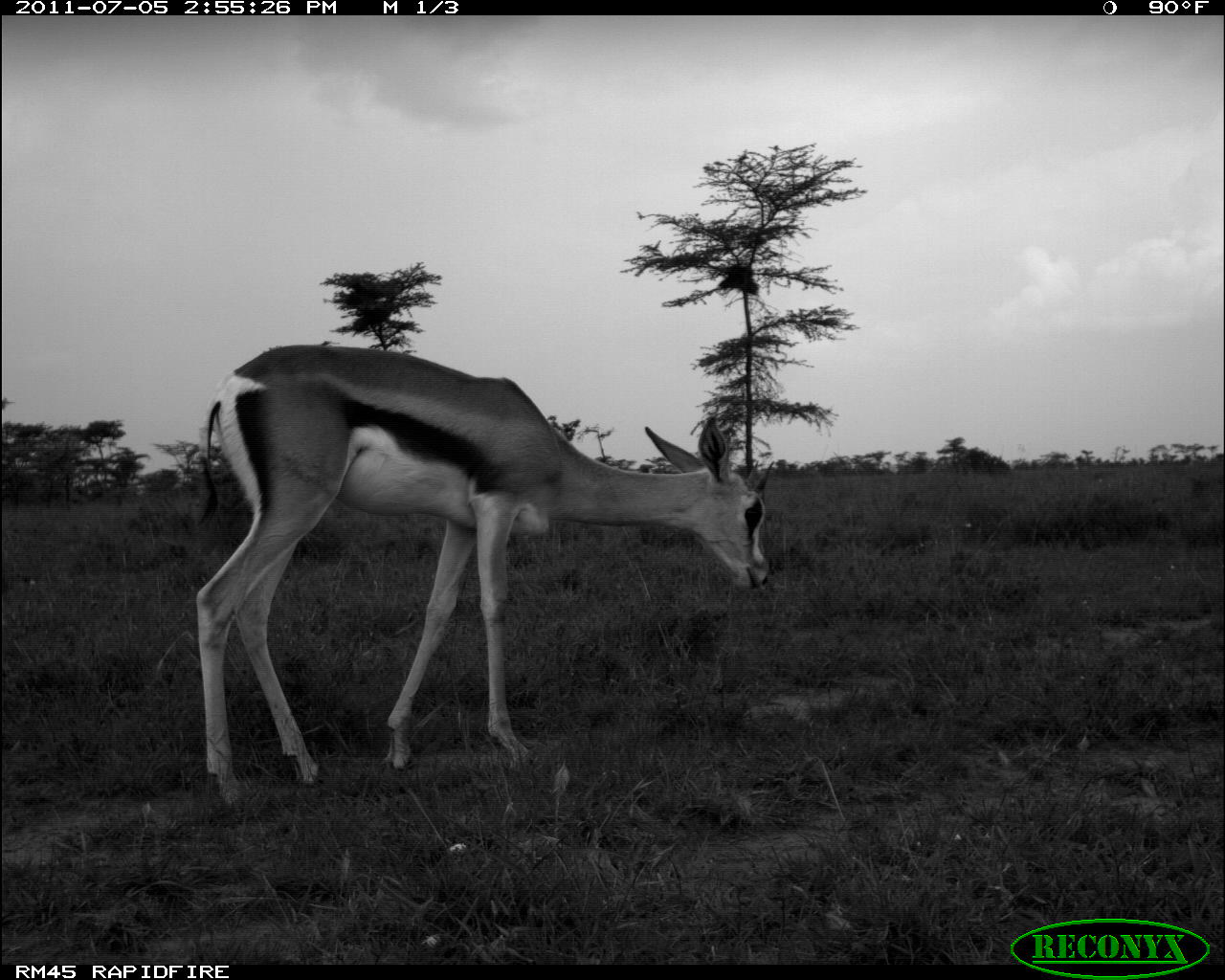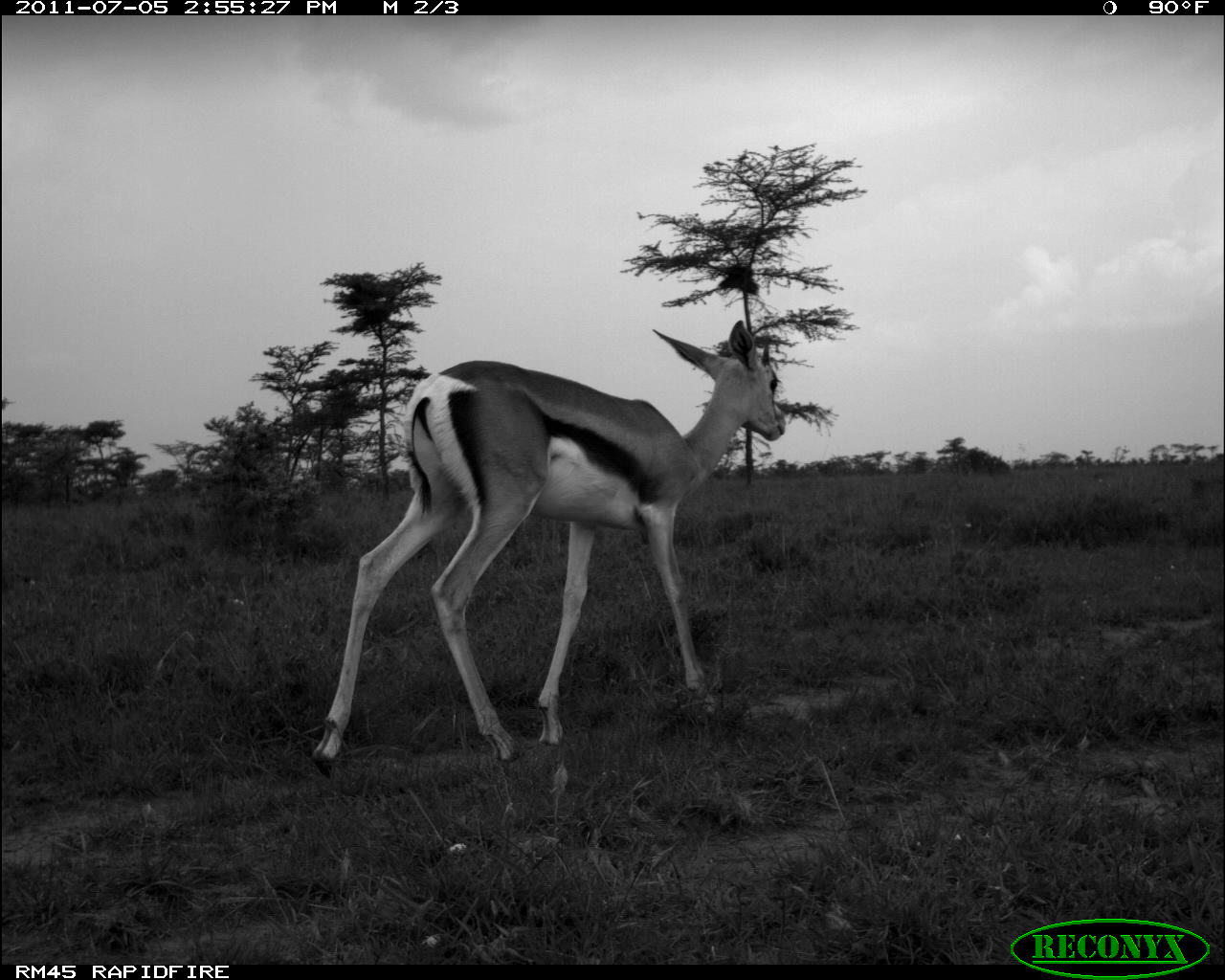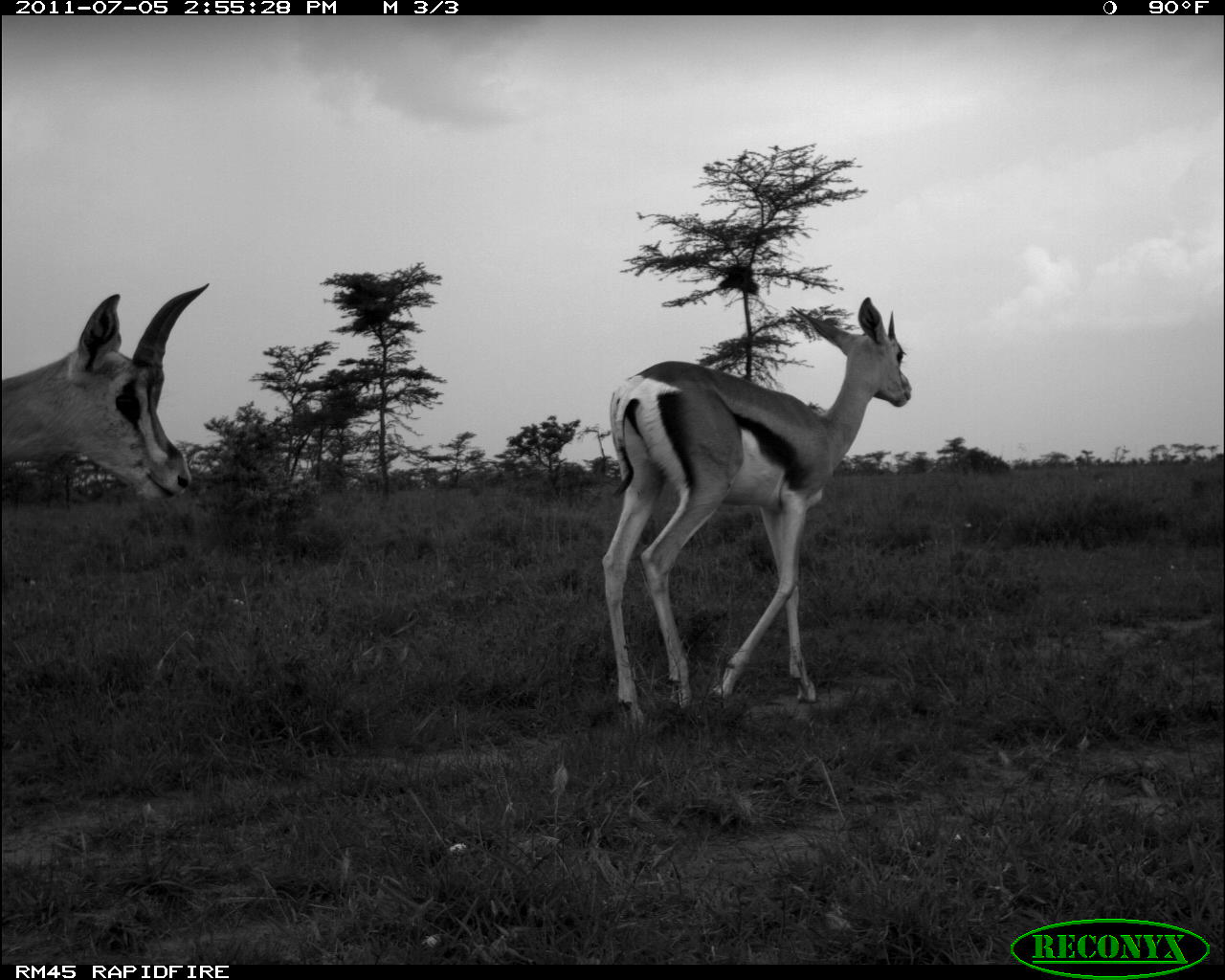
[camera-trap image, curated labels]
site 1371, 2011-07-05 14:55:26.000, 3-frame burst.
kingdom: Animalia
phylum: Chordata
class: Mammalia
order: Artiodactyla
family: Bovidae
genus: Nanger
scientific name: Nanger granti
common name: grant's gazelle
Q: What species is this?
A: Nanger granti (grant's gazelle).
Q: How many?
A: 1.